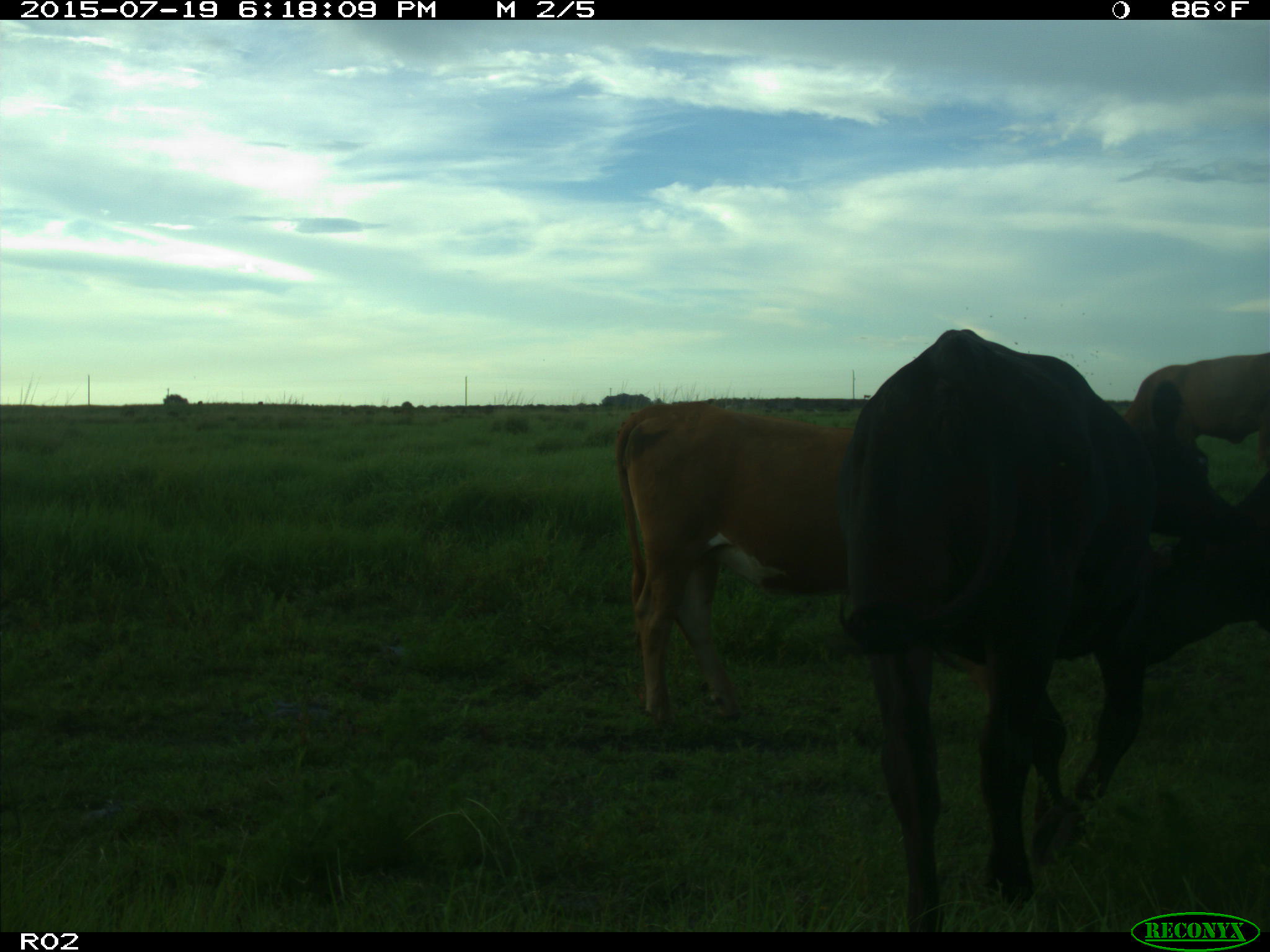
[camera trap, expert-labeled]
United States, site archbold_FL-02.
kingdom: Animalia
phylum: Chordata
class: Mammalia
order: Artiodactyla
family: Bovidae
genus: Bos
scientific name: Bos taurus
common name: domestic cow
Bos taurus (domestic cow).